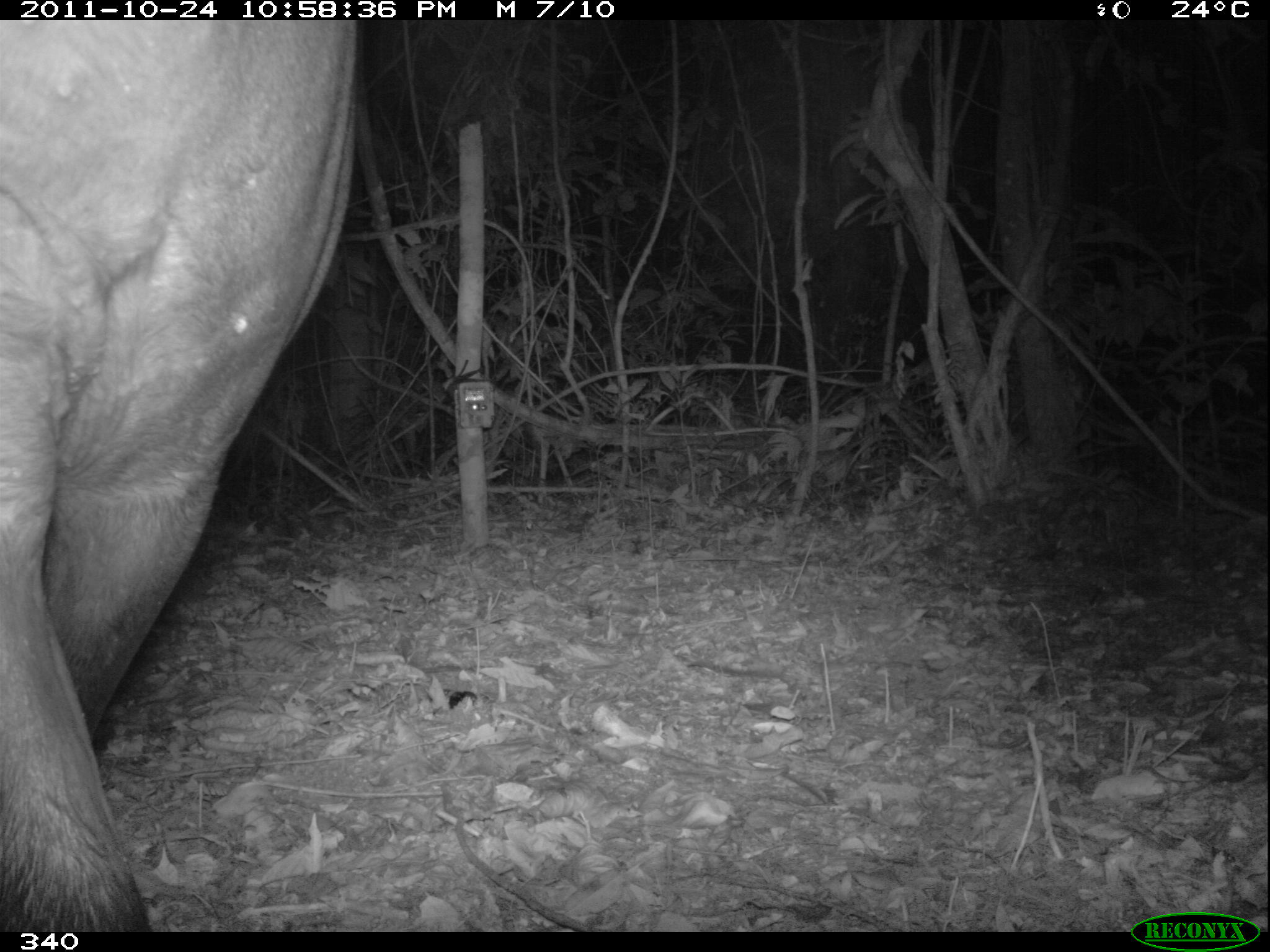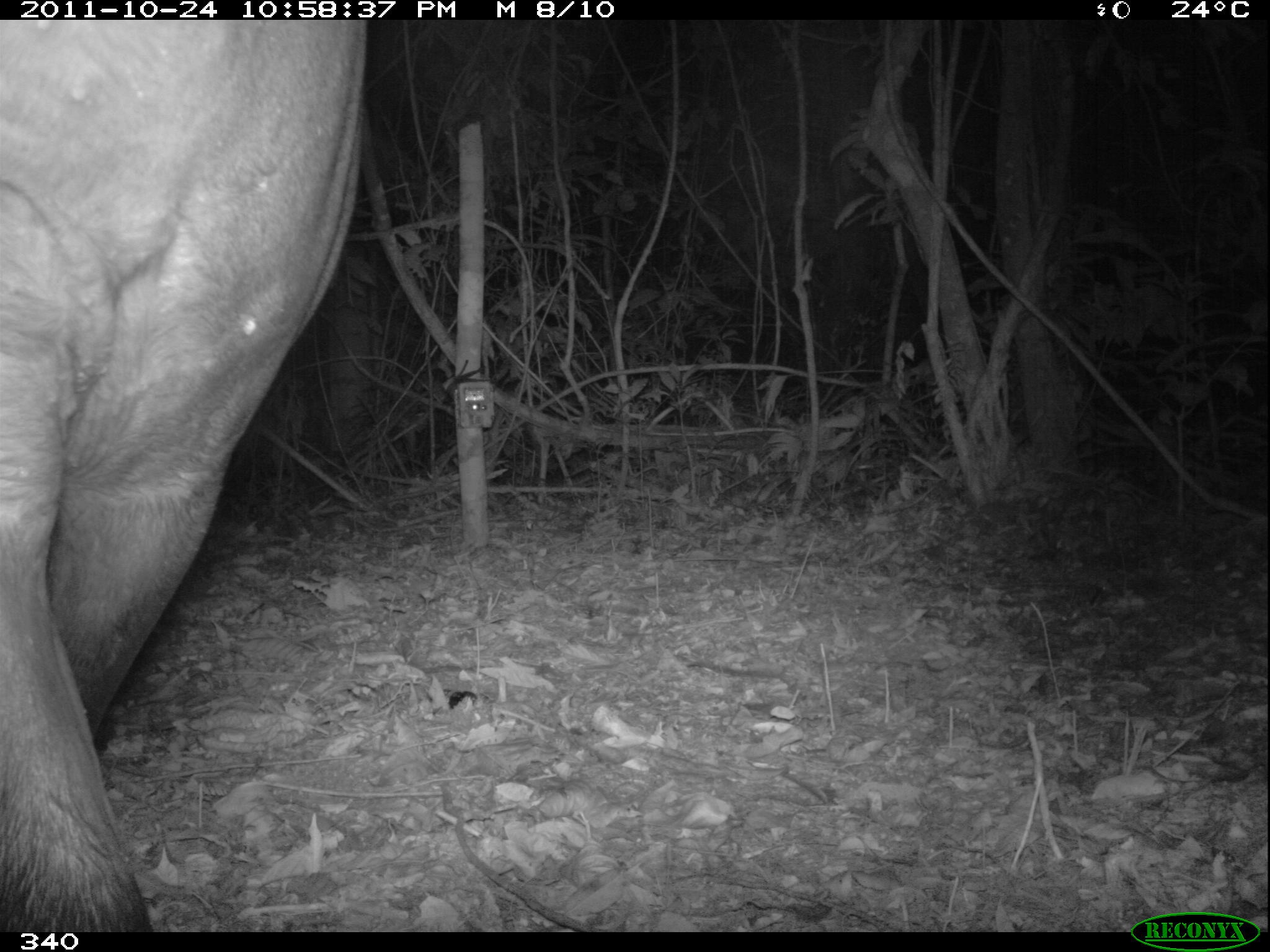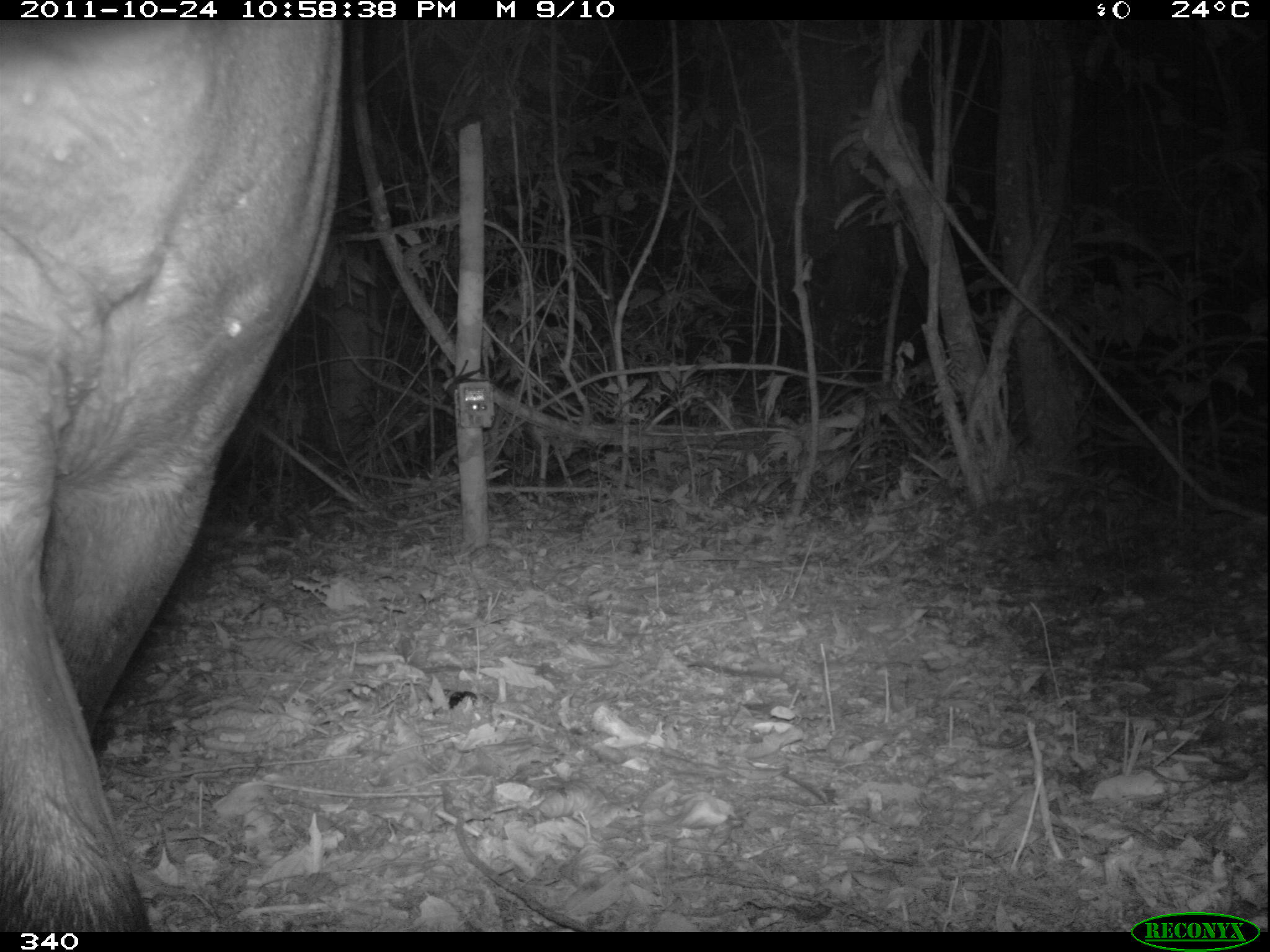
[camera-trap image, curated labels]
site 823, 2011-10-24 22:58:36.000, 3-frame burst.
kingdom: Animalia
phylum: Chordata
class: Mammalia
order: Perissodactyla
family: Tapiridae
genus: Tapirus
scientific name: Tapirus terrestris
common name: south american tapir